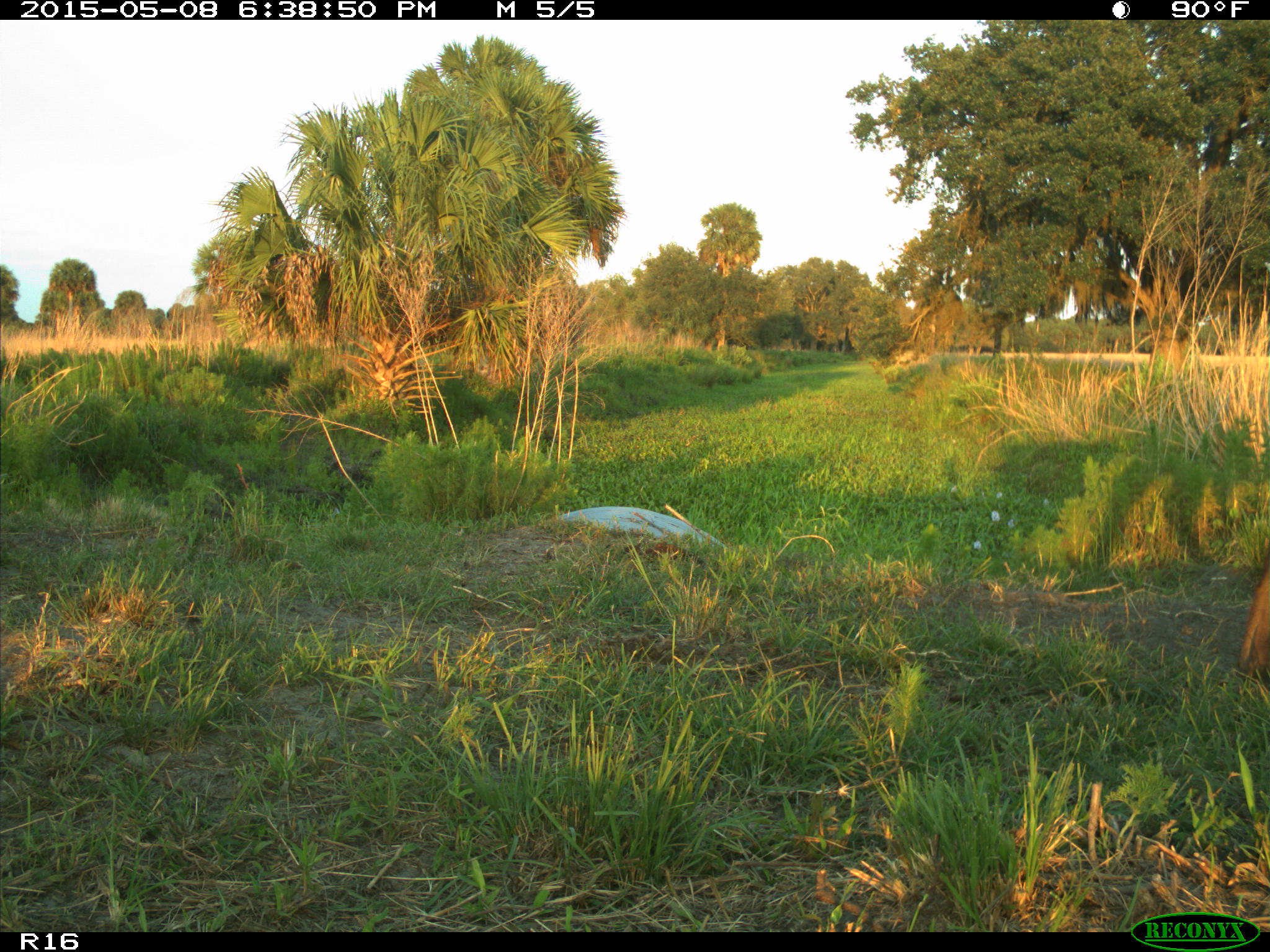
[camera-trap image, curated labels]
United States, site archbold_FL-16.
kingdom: Animalia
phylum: Chordata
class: Mammalia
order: Artiodactyla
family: Bovidae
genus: Bos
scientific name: Bos taurus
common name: domestic cow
Bos taurus (domestic cow).